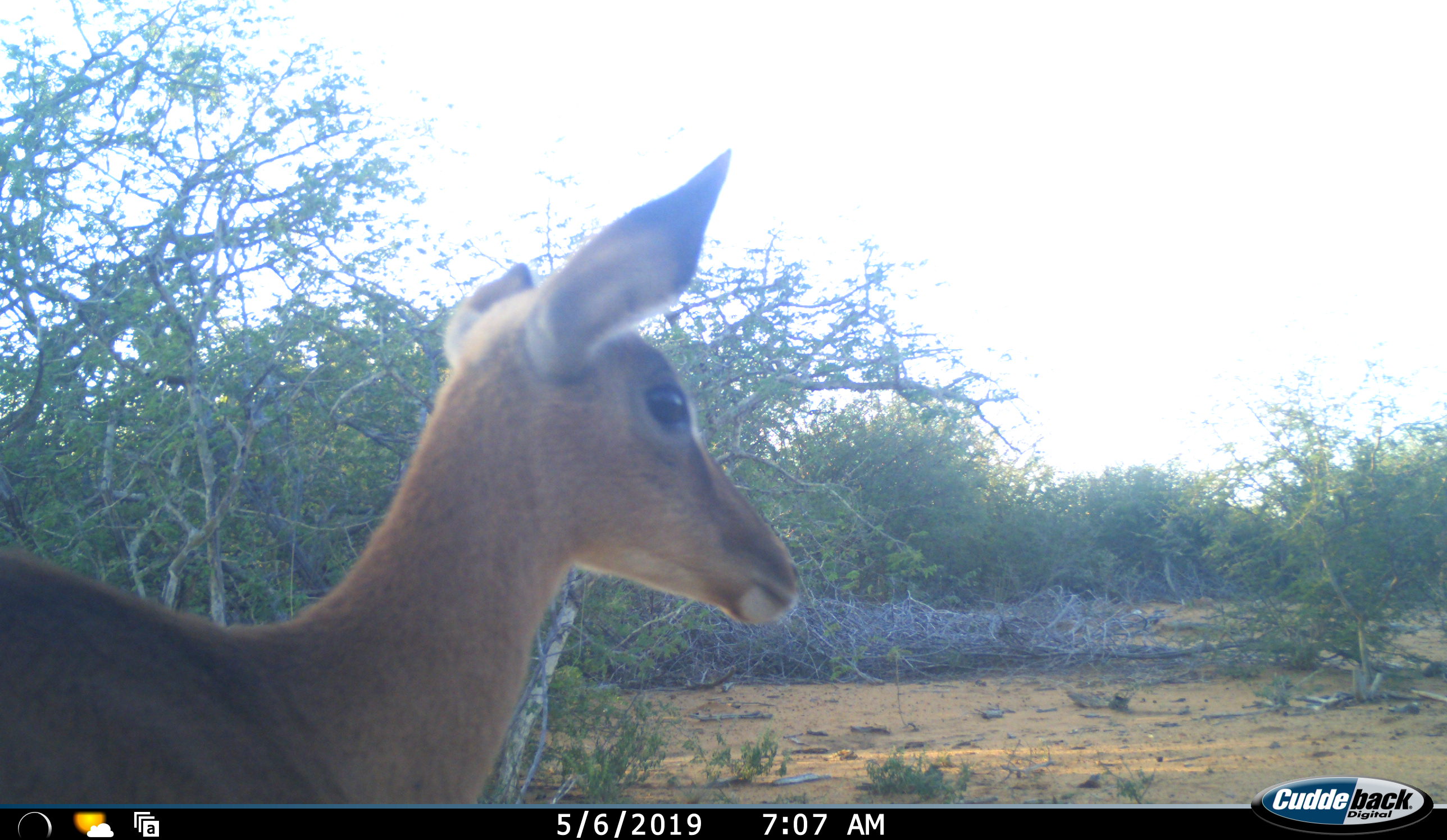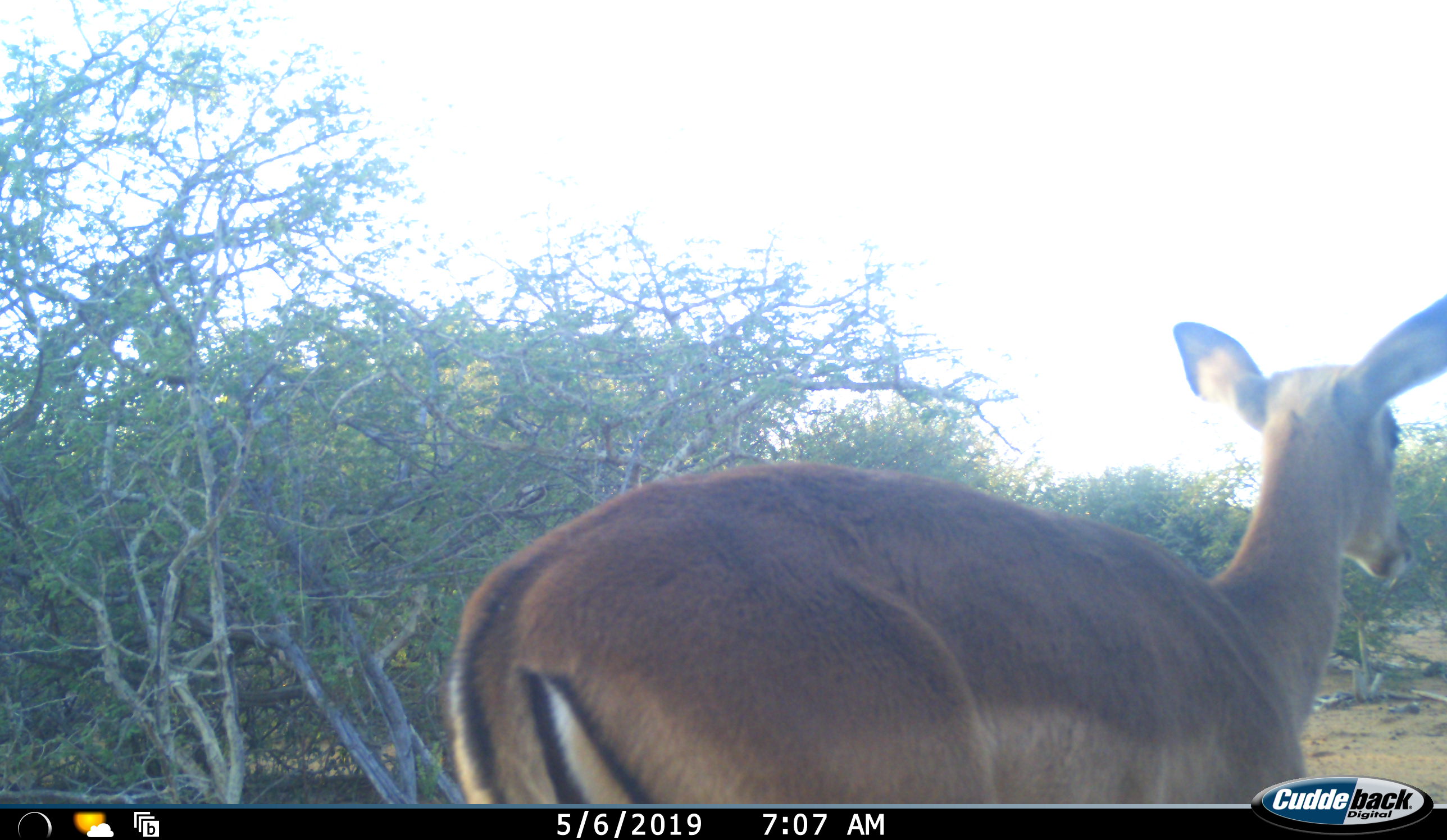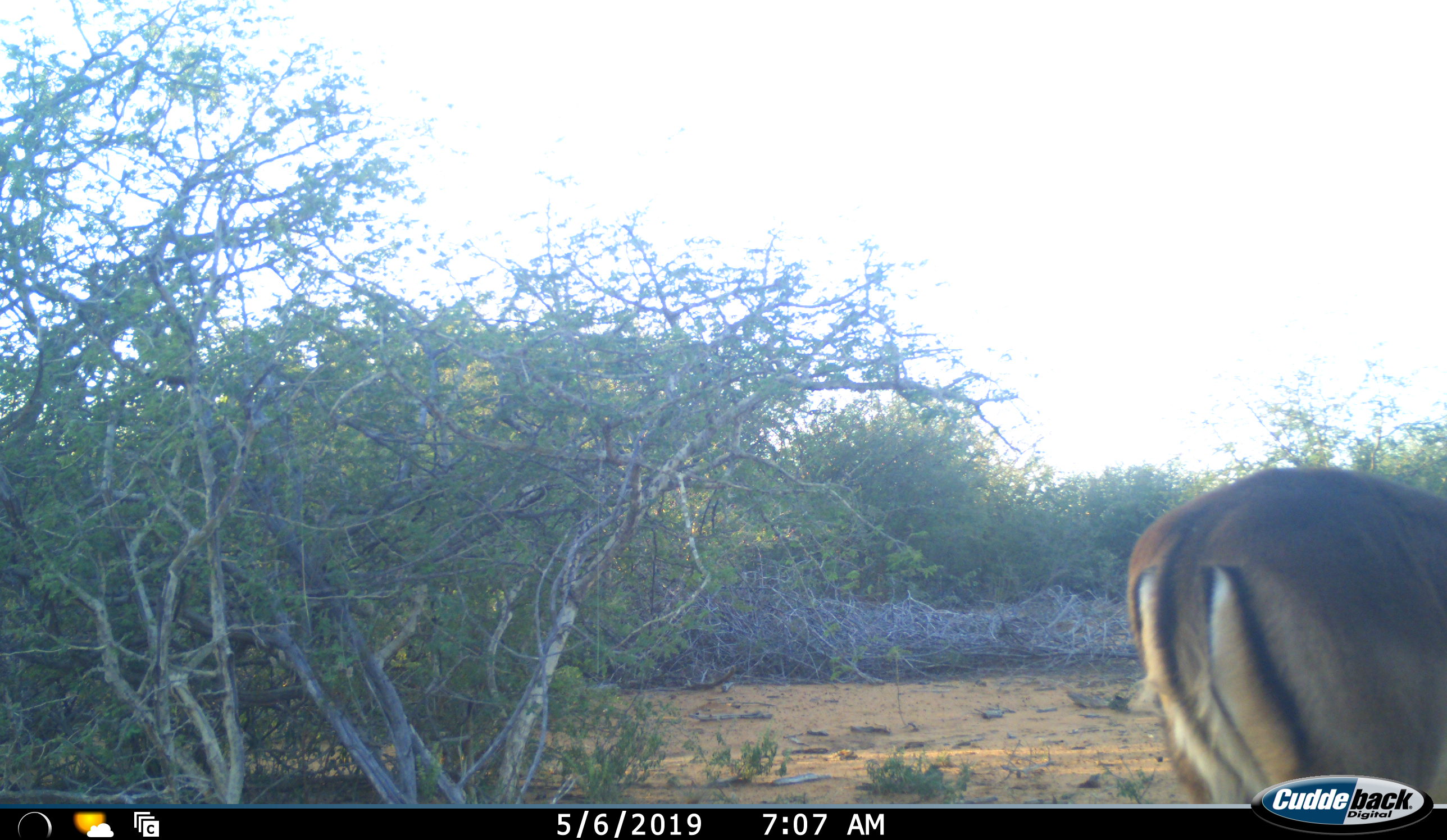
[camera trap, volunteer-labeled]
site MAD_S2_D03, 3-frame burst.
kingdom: Animalia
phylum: Chordata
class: Mammalia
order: Artiodactyla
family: Bovidae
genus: Aepyceros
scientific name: Aepyceros melampus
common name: impala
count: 1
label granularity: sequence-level